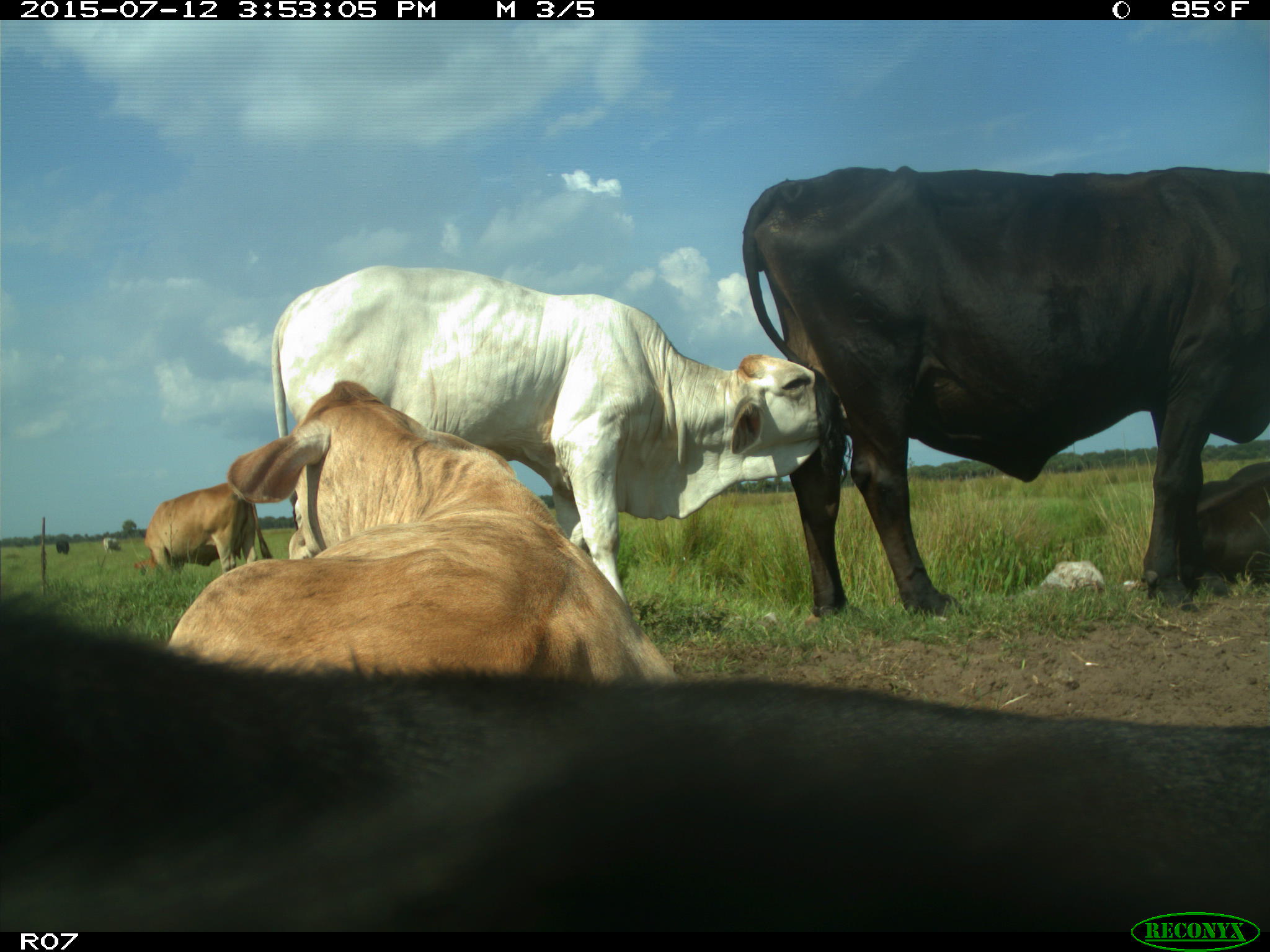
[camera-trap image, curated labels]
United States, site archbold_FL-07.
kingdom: Animalia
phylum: Chordata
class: Mammalia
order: Artiodactyla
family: Bovidae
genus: Bos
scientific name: Bos taurus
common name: domestic cow